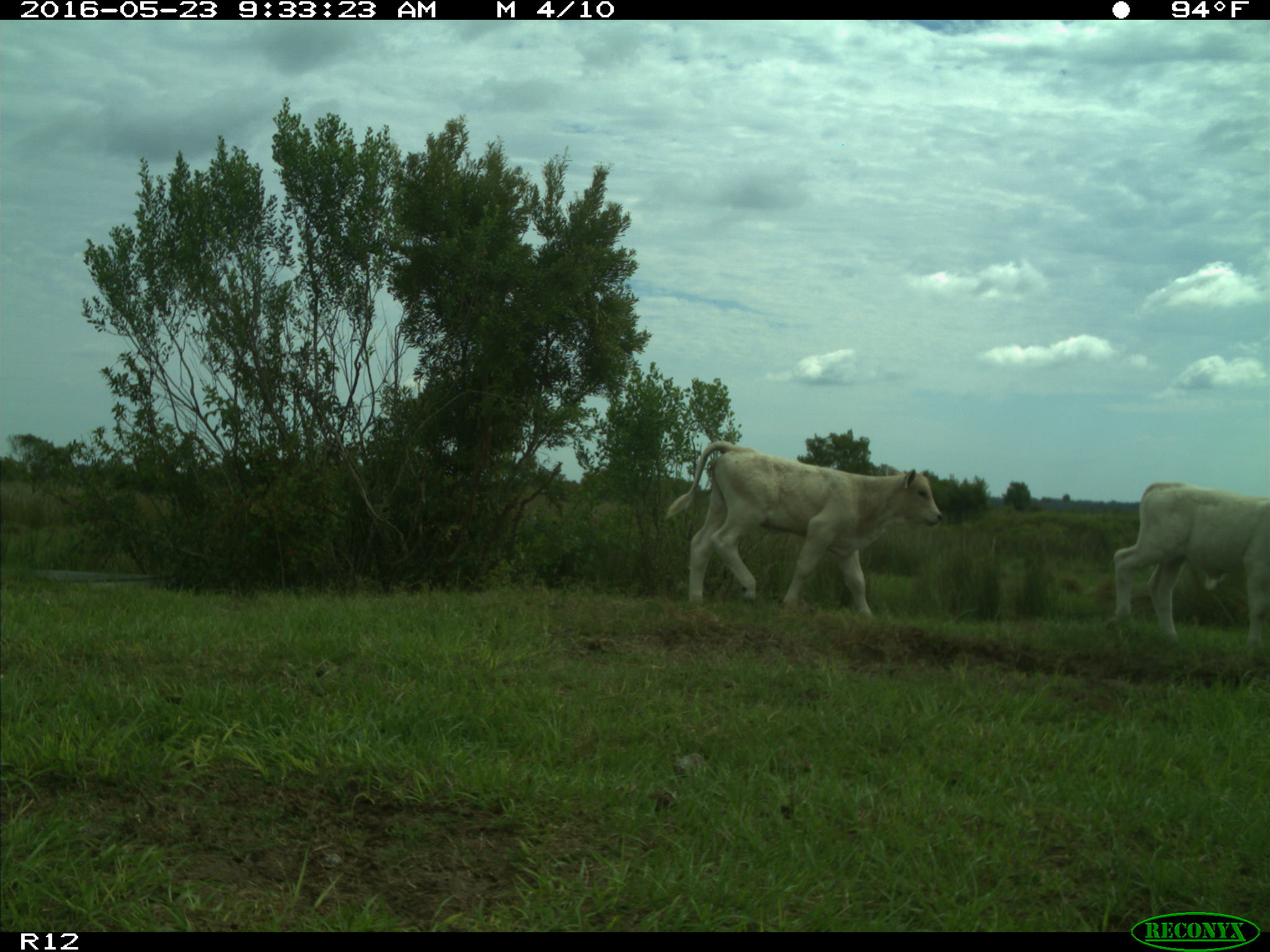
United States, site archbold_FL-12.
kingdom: Animalia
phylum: Chordata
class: Mammalia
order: Artiodactyla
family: Bovidae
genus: Bos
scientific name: Bos taurus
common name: domestic cow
Bos taurus (domestic cow).